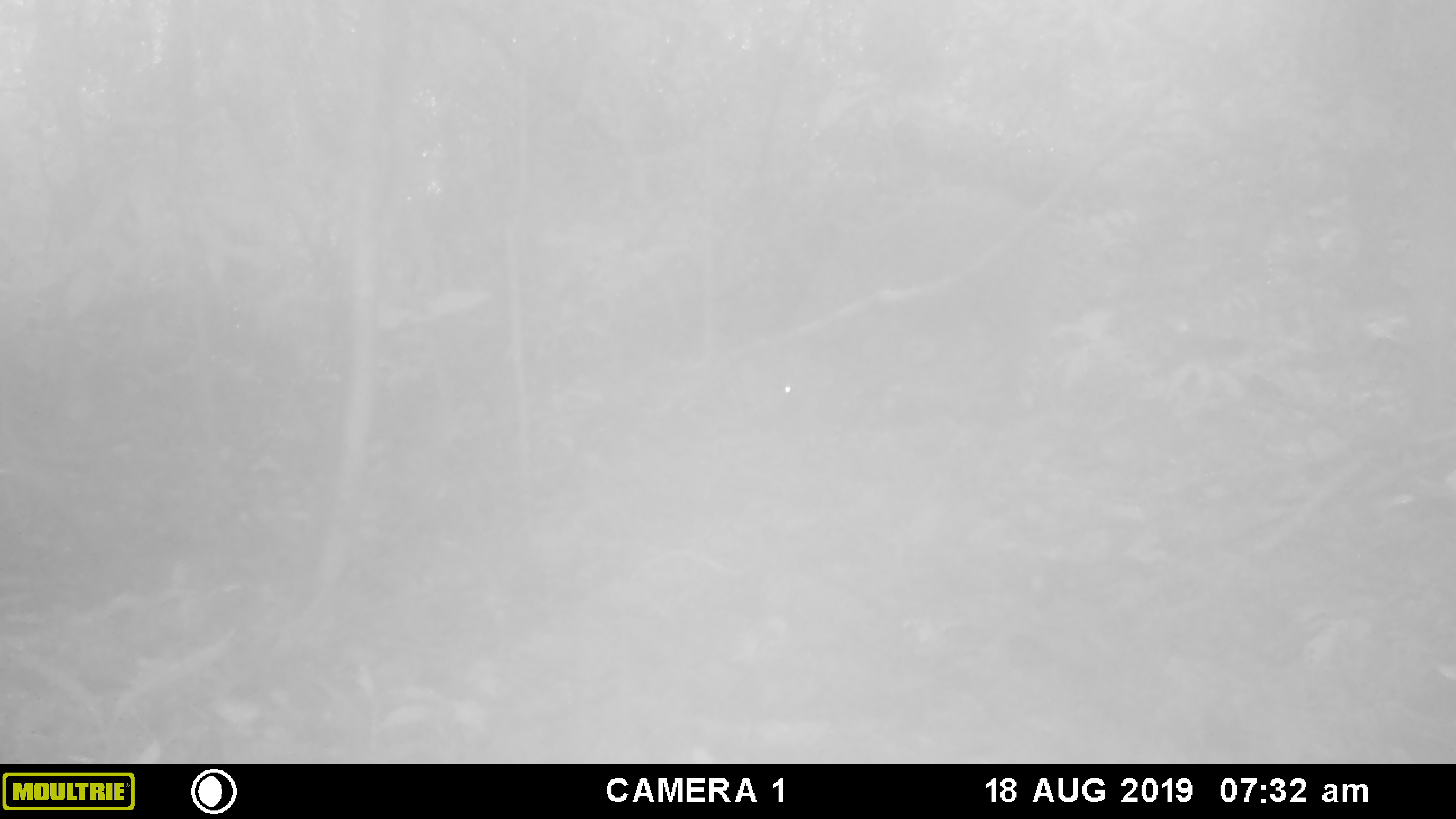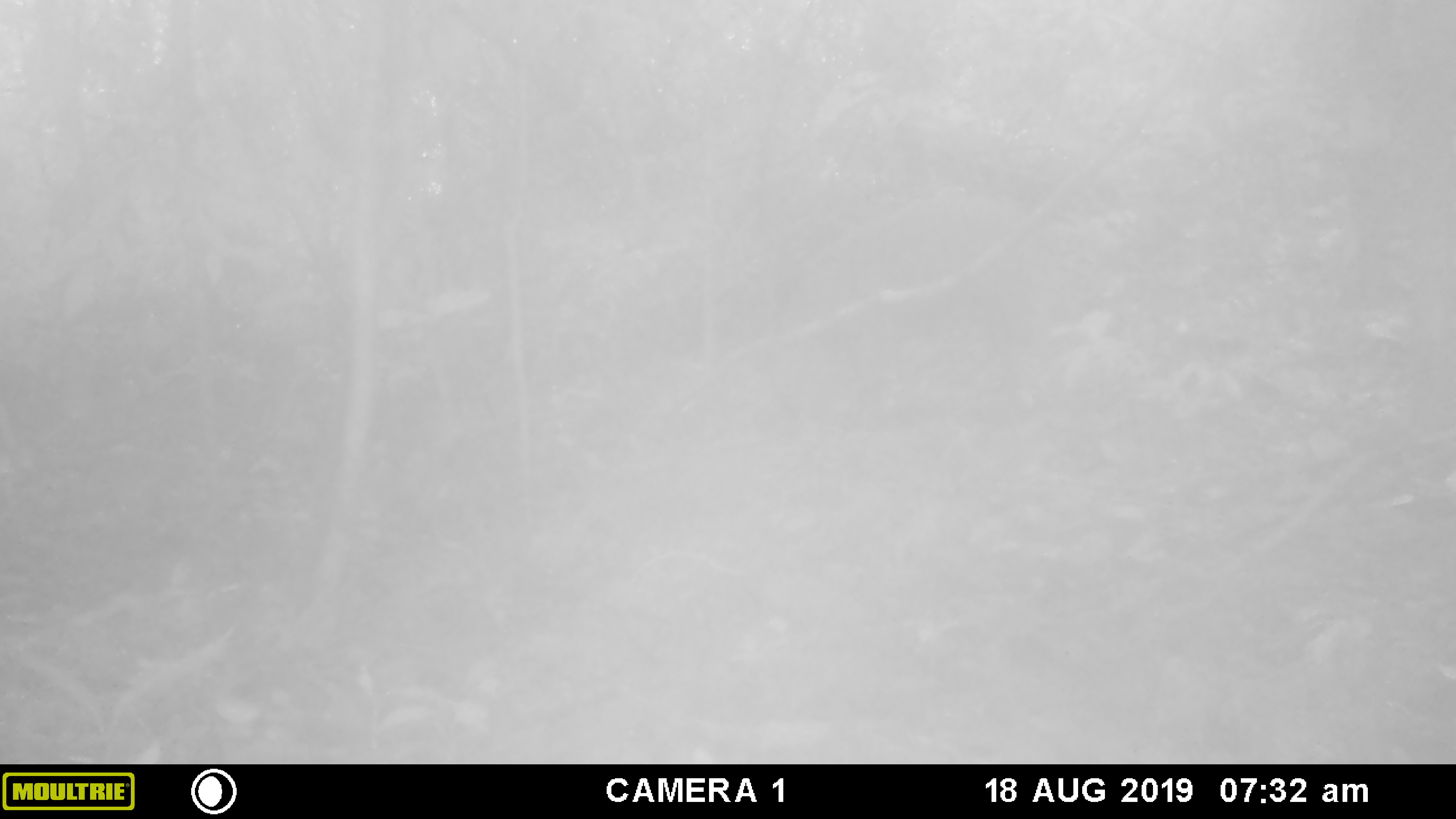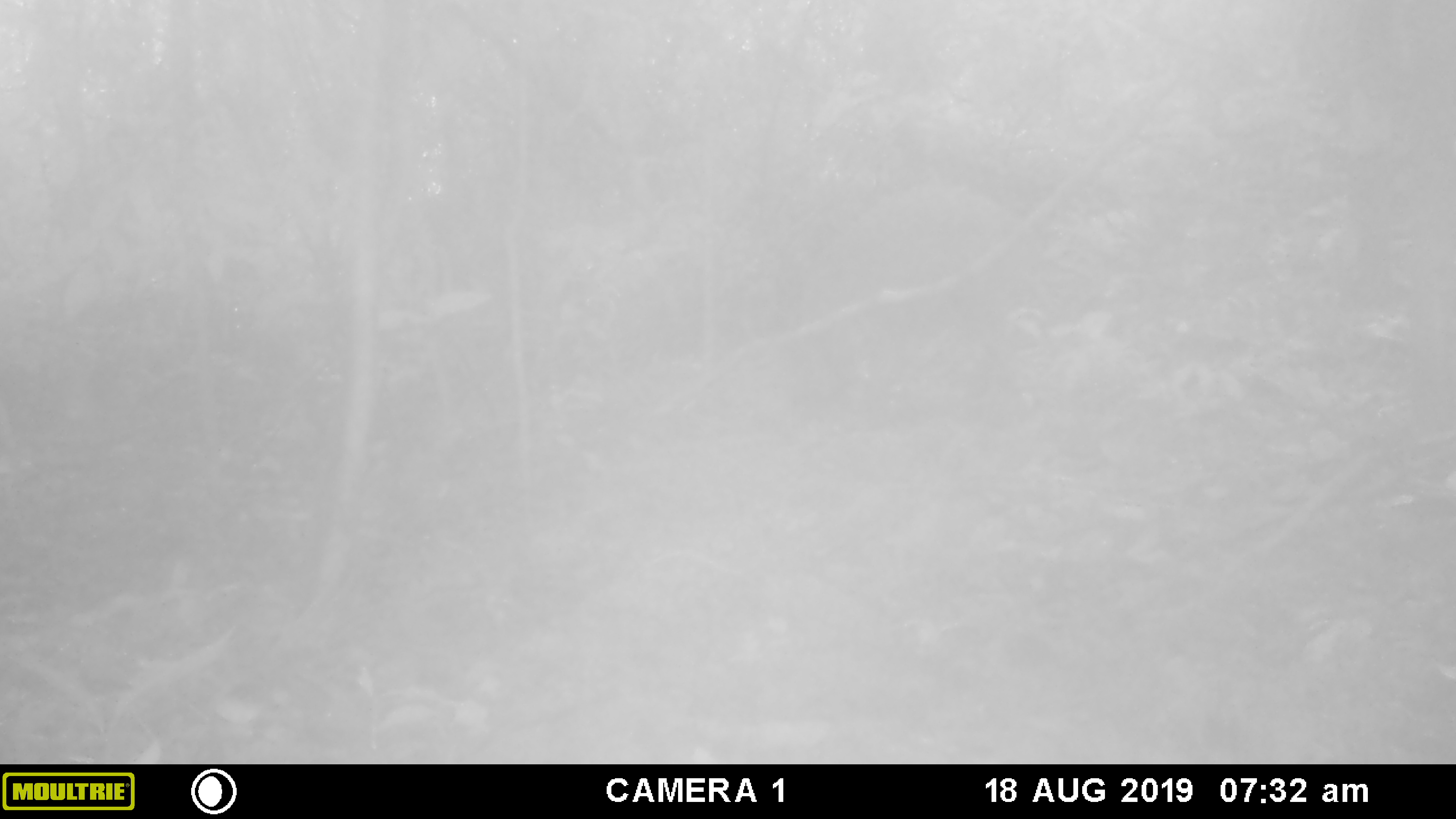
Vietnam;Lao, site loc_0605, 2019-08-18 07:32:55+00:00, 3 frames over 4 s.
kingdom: Animalia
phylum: Chordata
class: Mammalia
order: Artiodactyla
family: Suidae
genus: Sus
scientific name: Sus scrofa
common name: eurasian wild pig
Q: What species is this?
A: Eurasian wild pig (Sus scrofa).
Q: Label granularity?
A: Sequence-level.